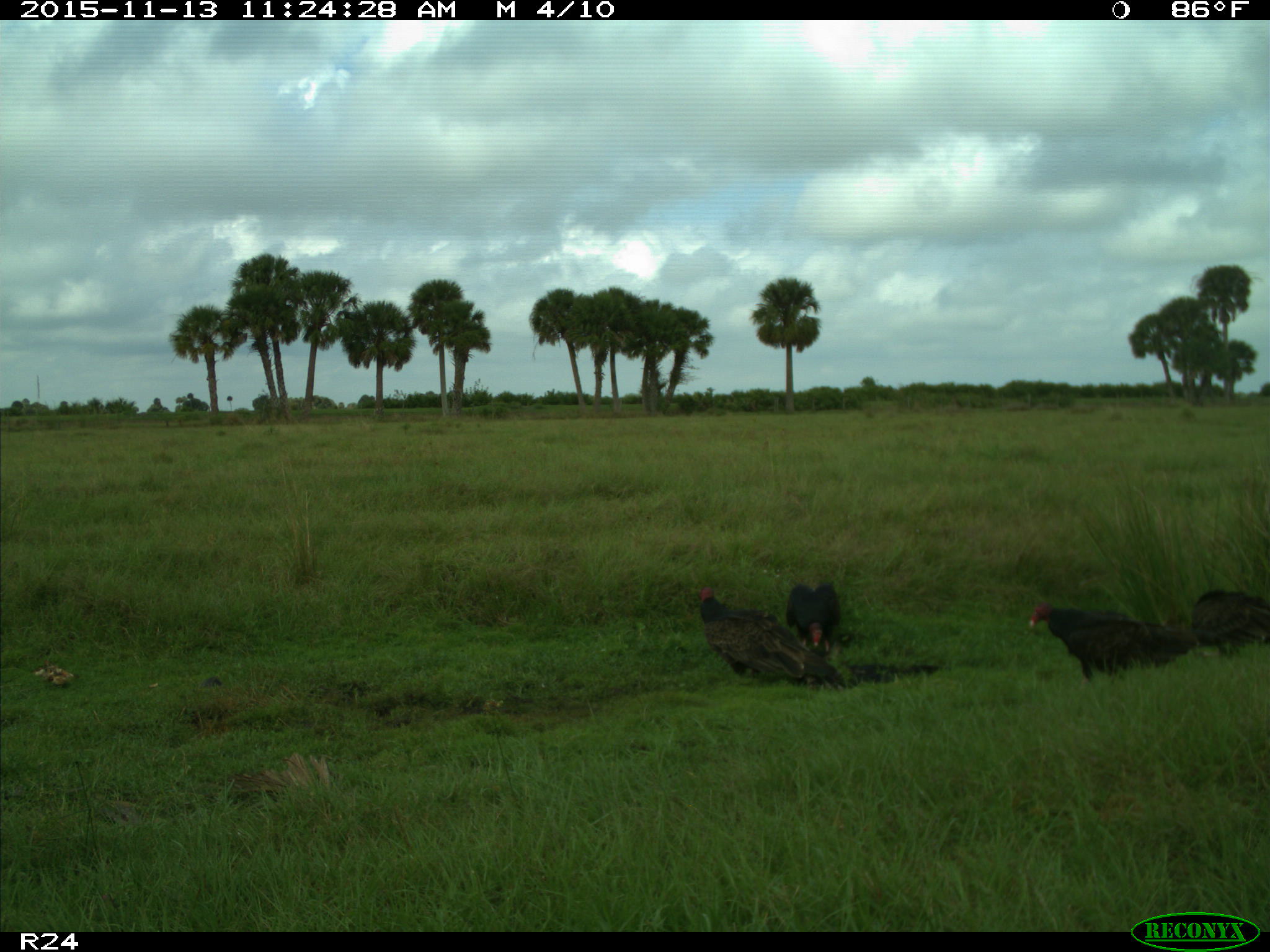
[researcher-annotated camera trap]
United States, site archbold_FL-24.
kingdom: Animalia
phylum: Chordata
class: Aves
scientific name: Aves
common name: birds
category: unidentified bird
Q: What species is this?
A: Unidentified bird (birds) (Aves).